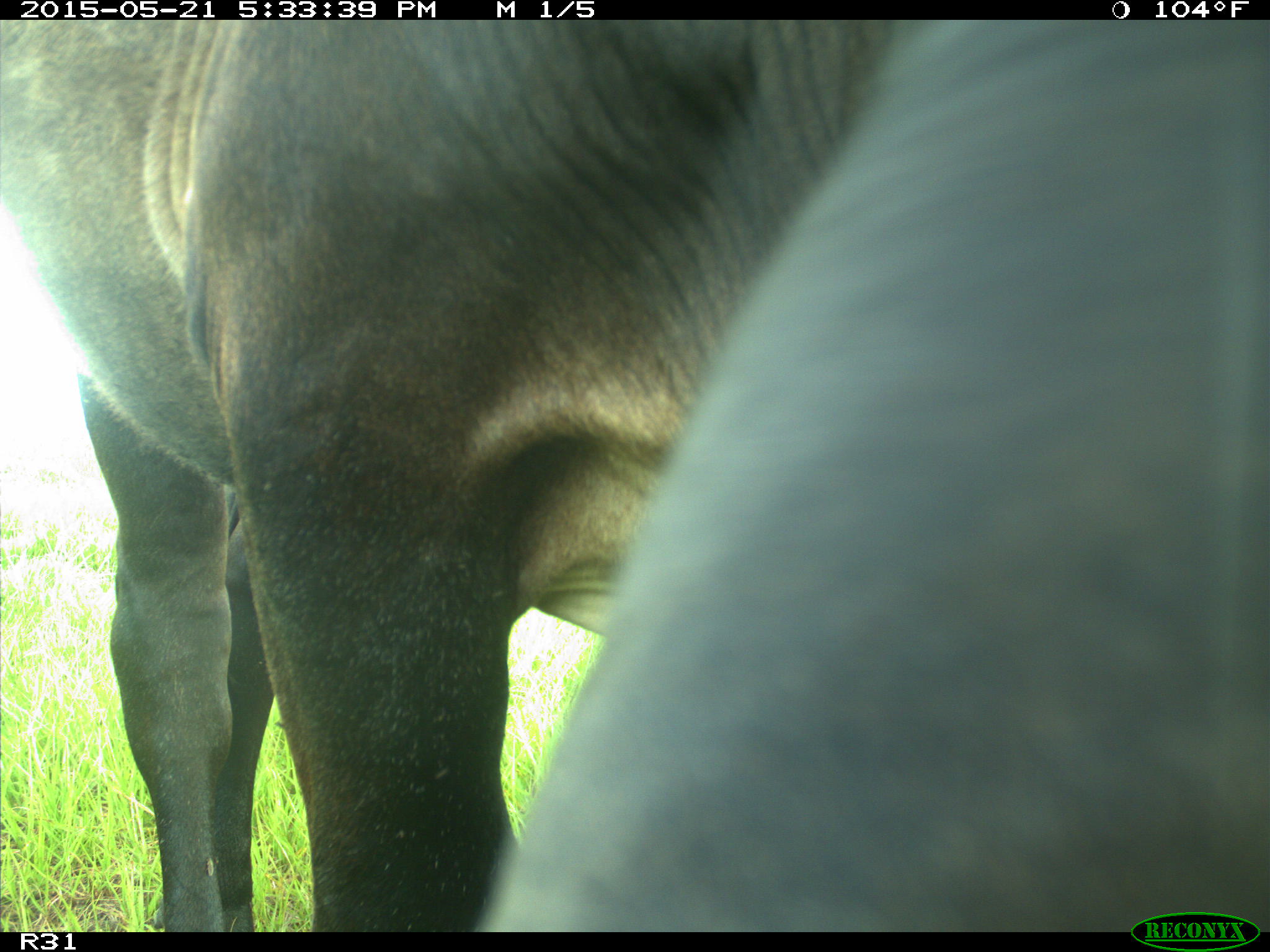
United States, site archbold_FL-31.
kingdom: Animalia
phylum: Chordata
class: Mammalia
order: Artiodactyla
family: Bovidae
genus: Bos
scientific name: Bos taurus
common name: domestic cow